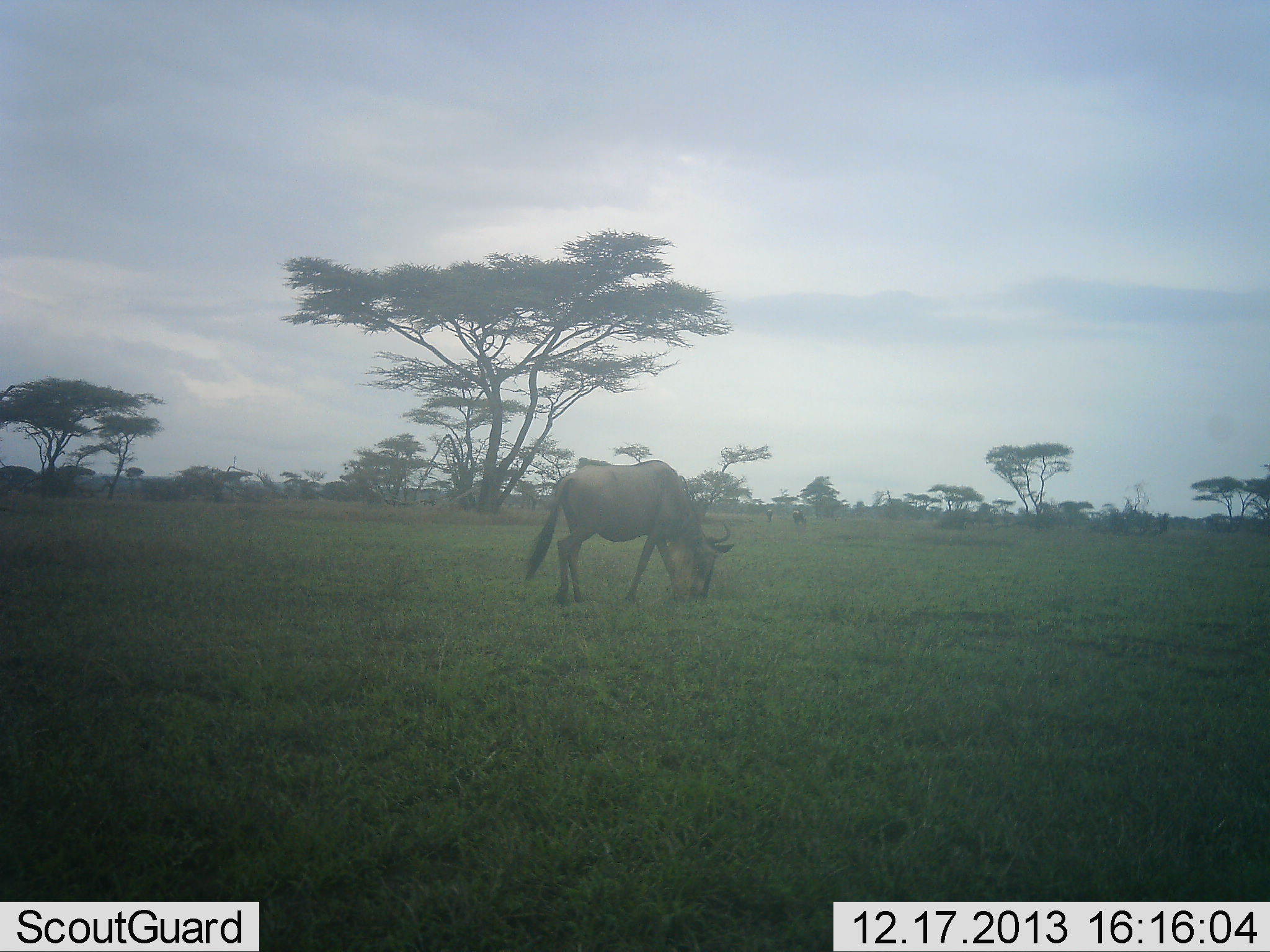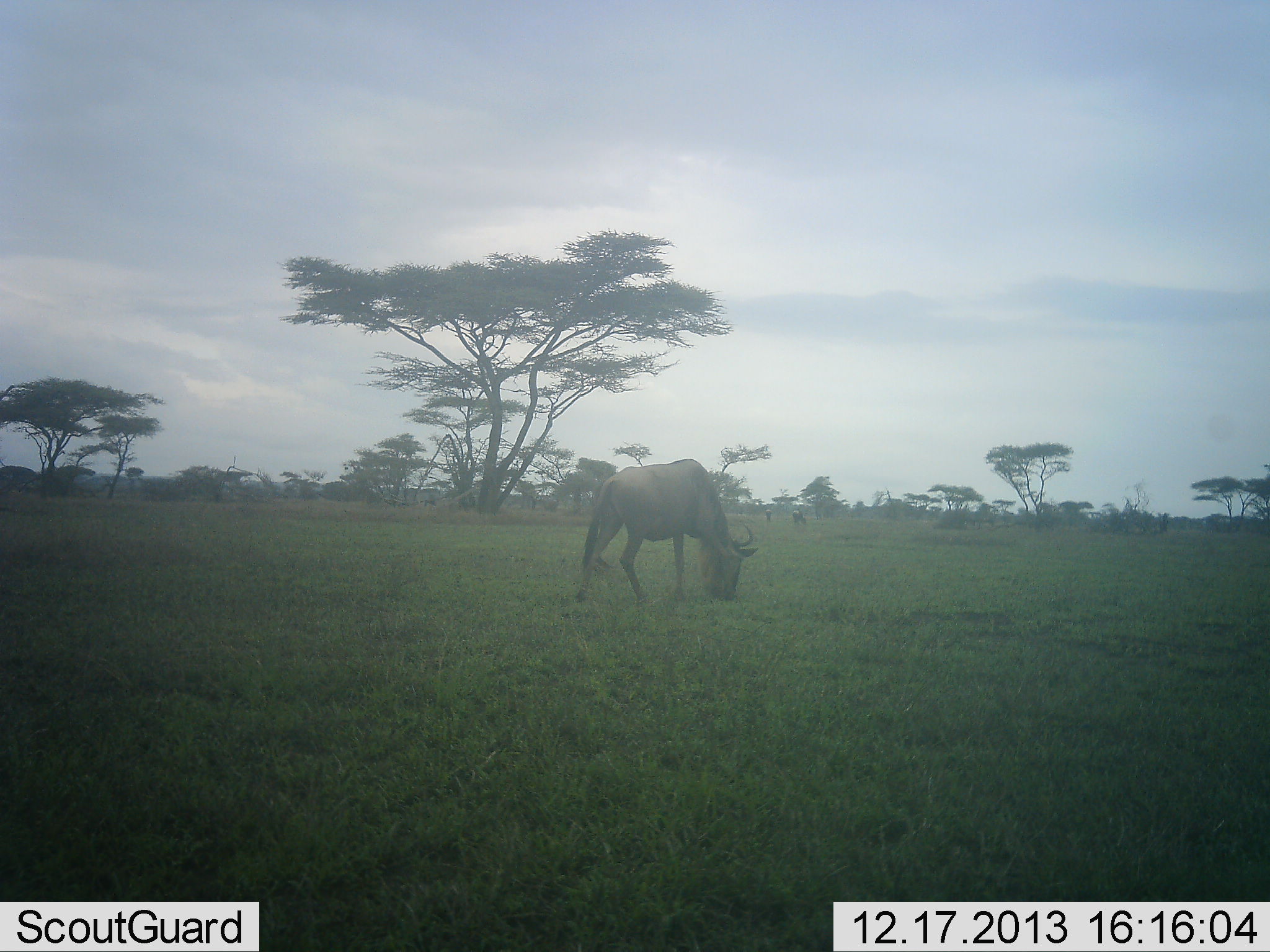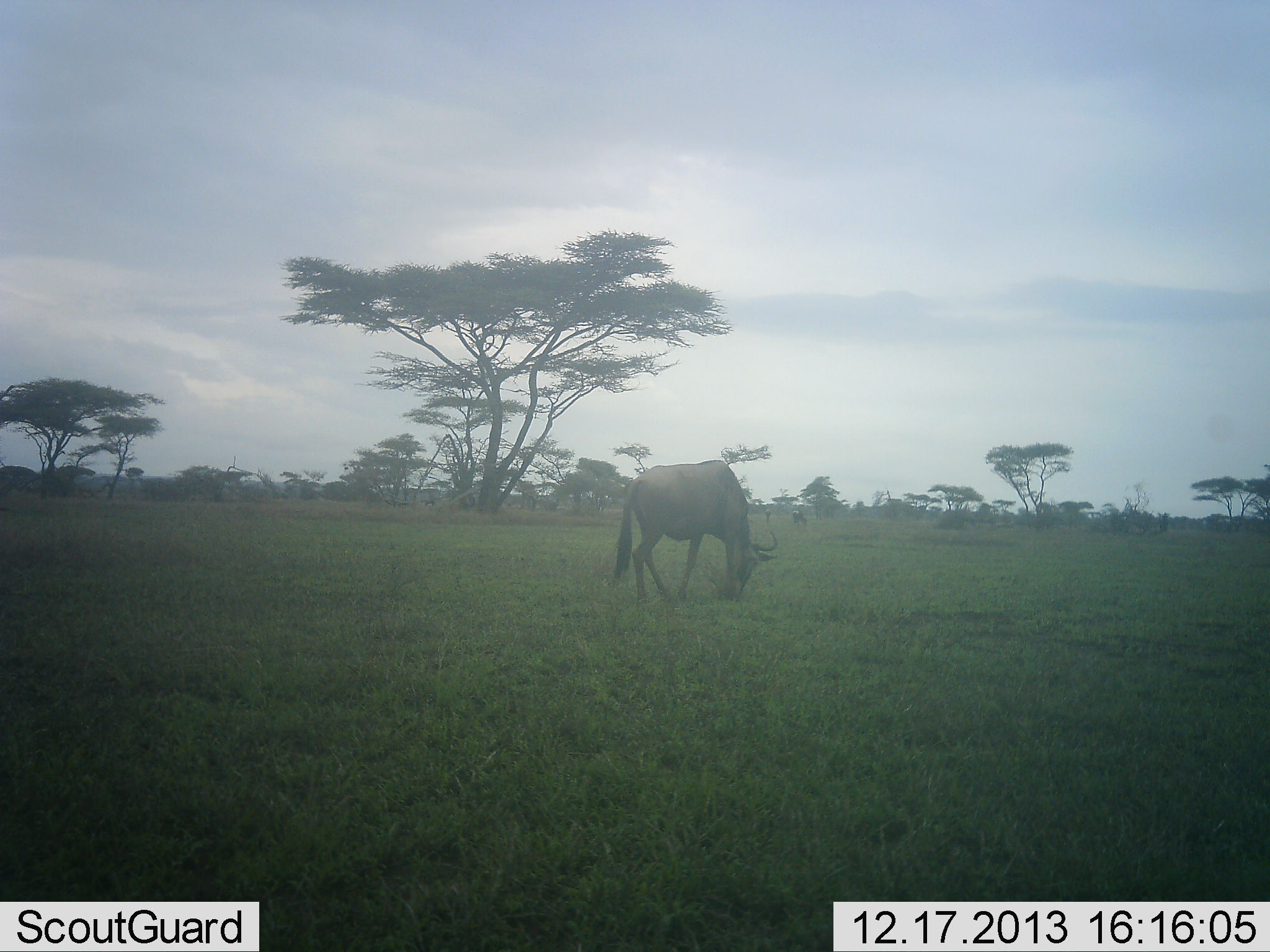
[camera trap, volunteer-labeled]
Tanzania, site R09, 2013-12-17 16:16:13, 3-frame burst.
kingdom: Animalia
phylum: Chordata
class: Mammalia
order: Artiodactyla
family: Bovidae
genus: Connochaetes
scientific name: Connochaetes taurinus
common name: blue wildebeest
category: wildebeest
Wildebeest (blue wildebeest) (Connochaetes taurinus), count 1. Behavior (volunteer vote fractions): standing 20%, resting 0%, moving 30%, interacting 0%. Young present (vote fraction): 0%. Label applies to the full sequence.